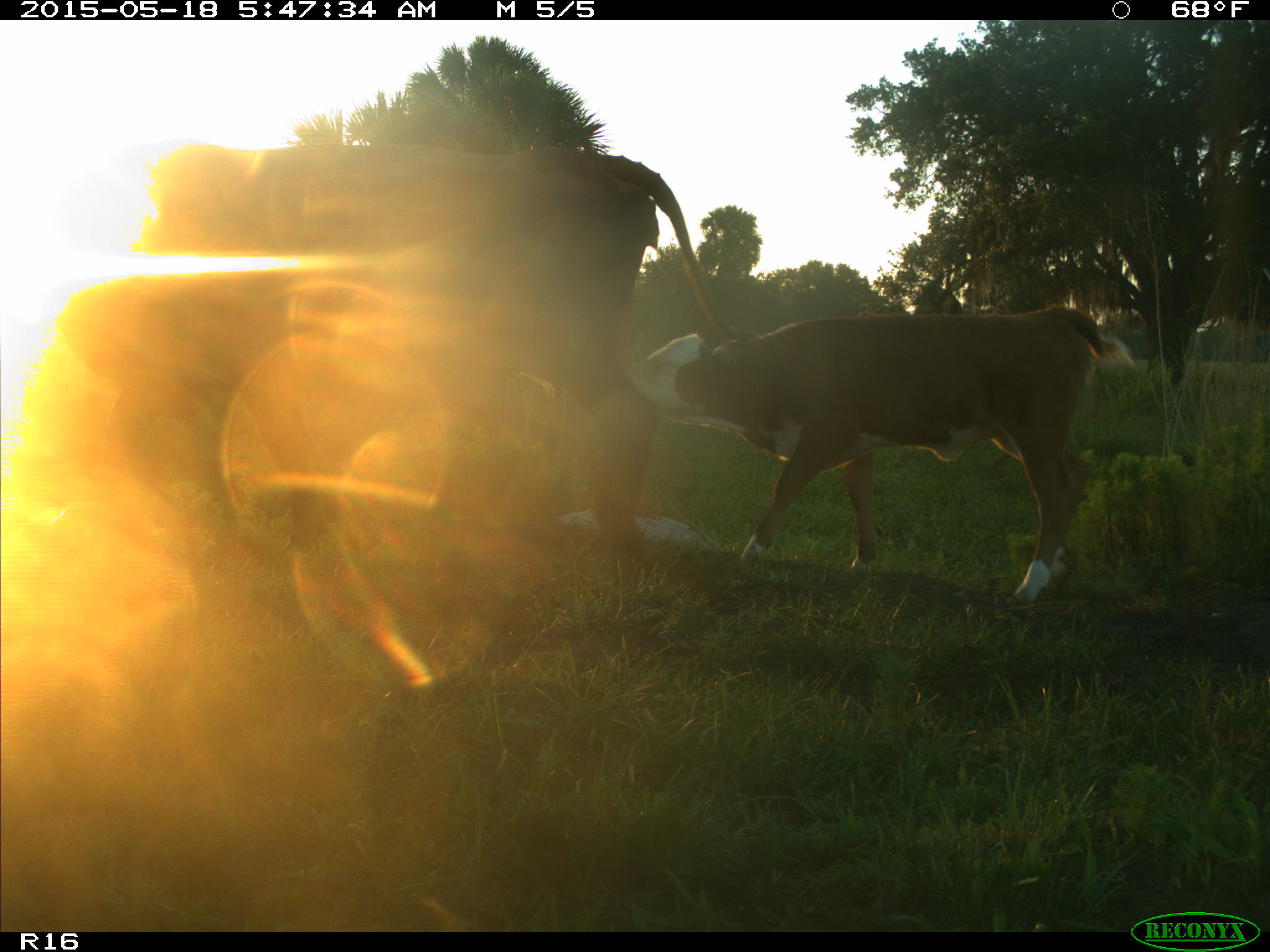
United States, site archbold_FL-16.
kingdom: Animalia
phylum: Chordata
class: Mammalia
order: Artiodactyla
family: Bovidae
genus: Bos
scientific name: Bos taurus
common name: domestic cow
Bos taurus (domestic cow).